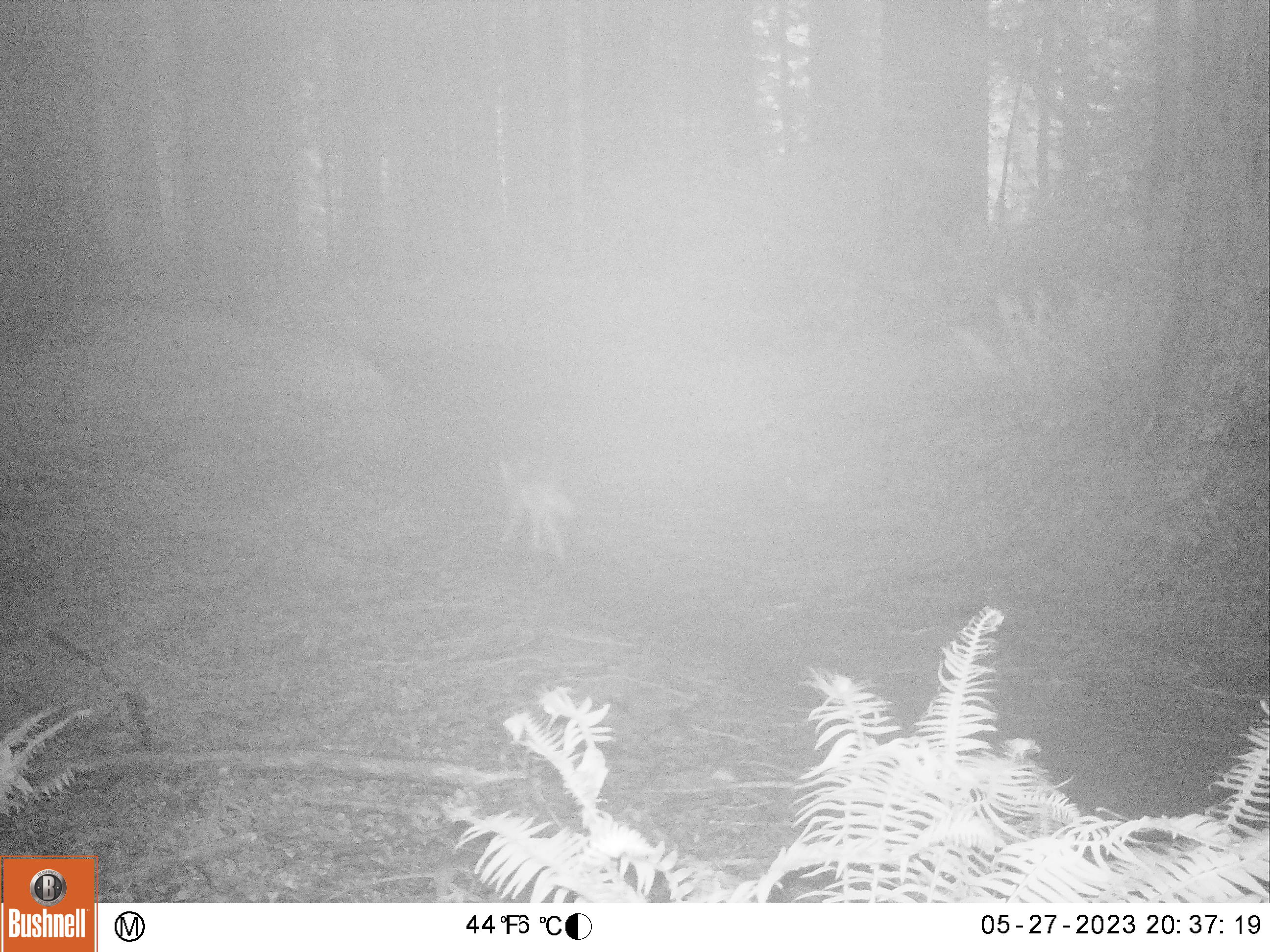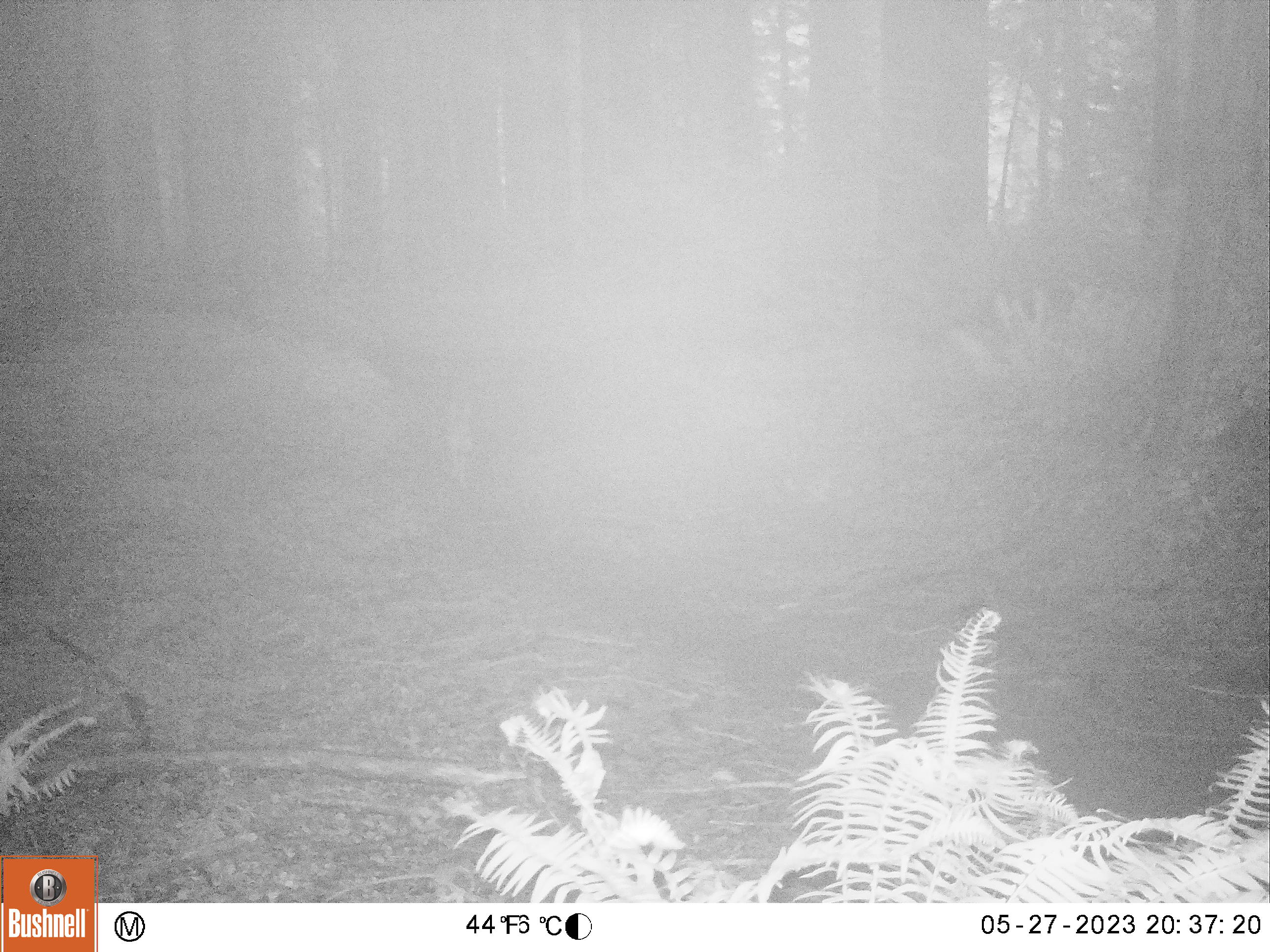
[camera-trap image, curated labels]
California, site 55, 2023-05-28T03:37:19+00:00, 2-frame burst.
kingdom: Animalia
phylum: Chordata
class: Mammalia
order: Carnivora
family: Canidae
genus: Canis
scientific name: Canis latrans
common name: coyote